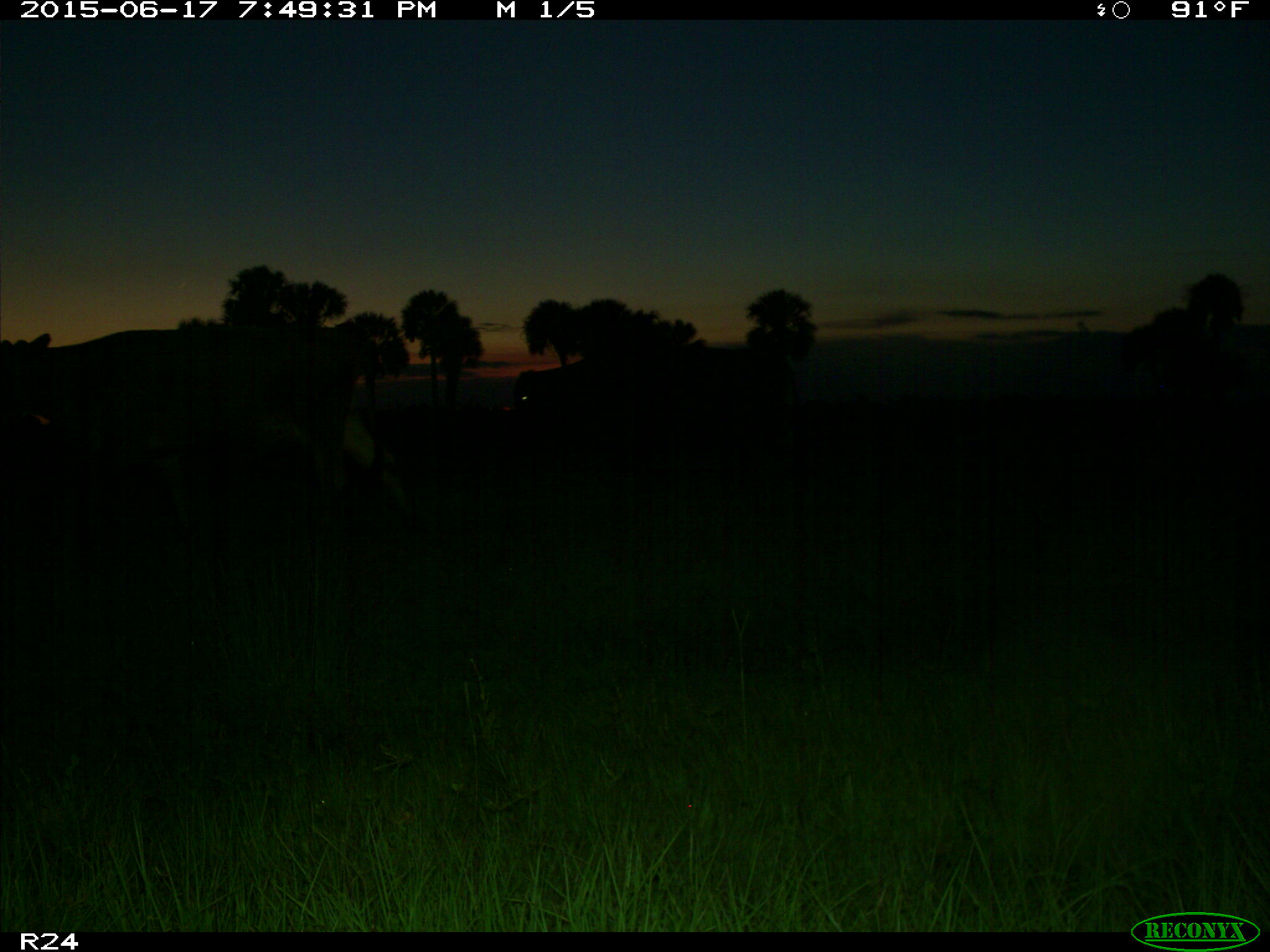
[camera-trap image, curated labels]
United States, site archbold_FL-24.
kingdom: Animalia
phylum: Chordata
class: Mammalia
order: Artiodactyla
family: Bovidae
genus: Bos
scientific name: Bos taurus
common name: domestic cow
Bos taurus (domestic cow).